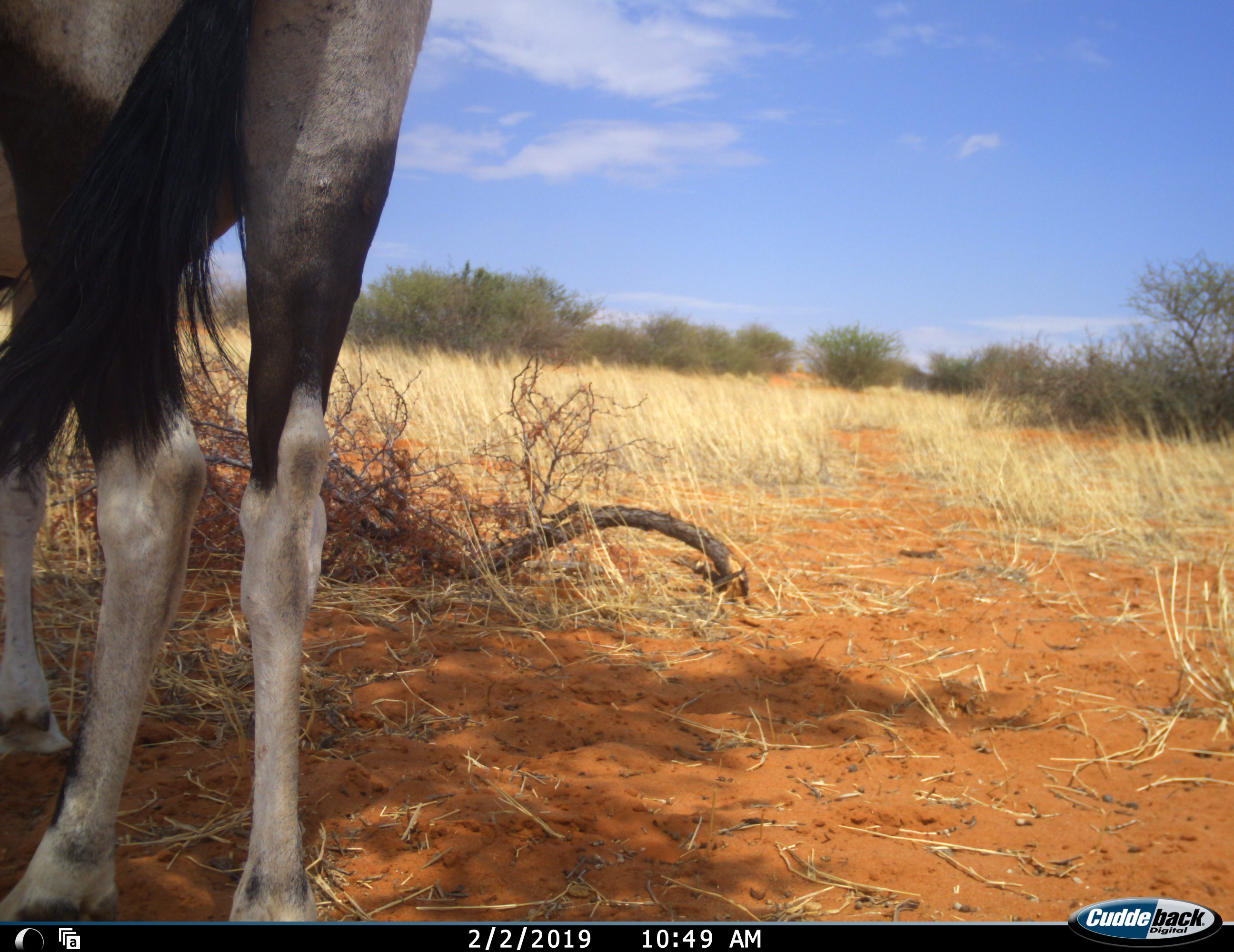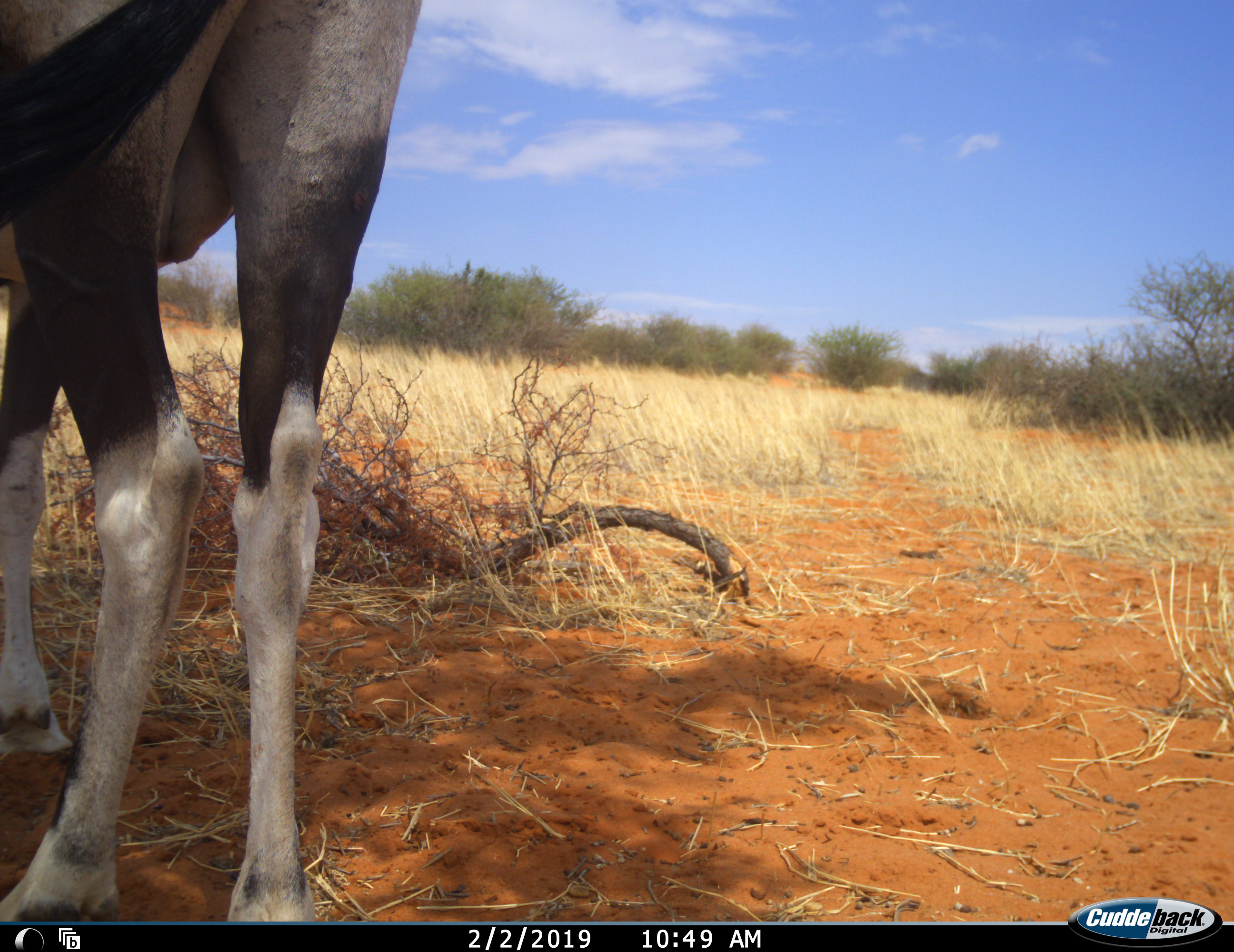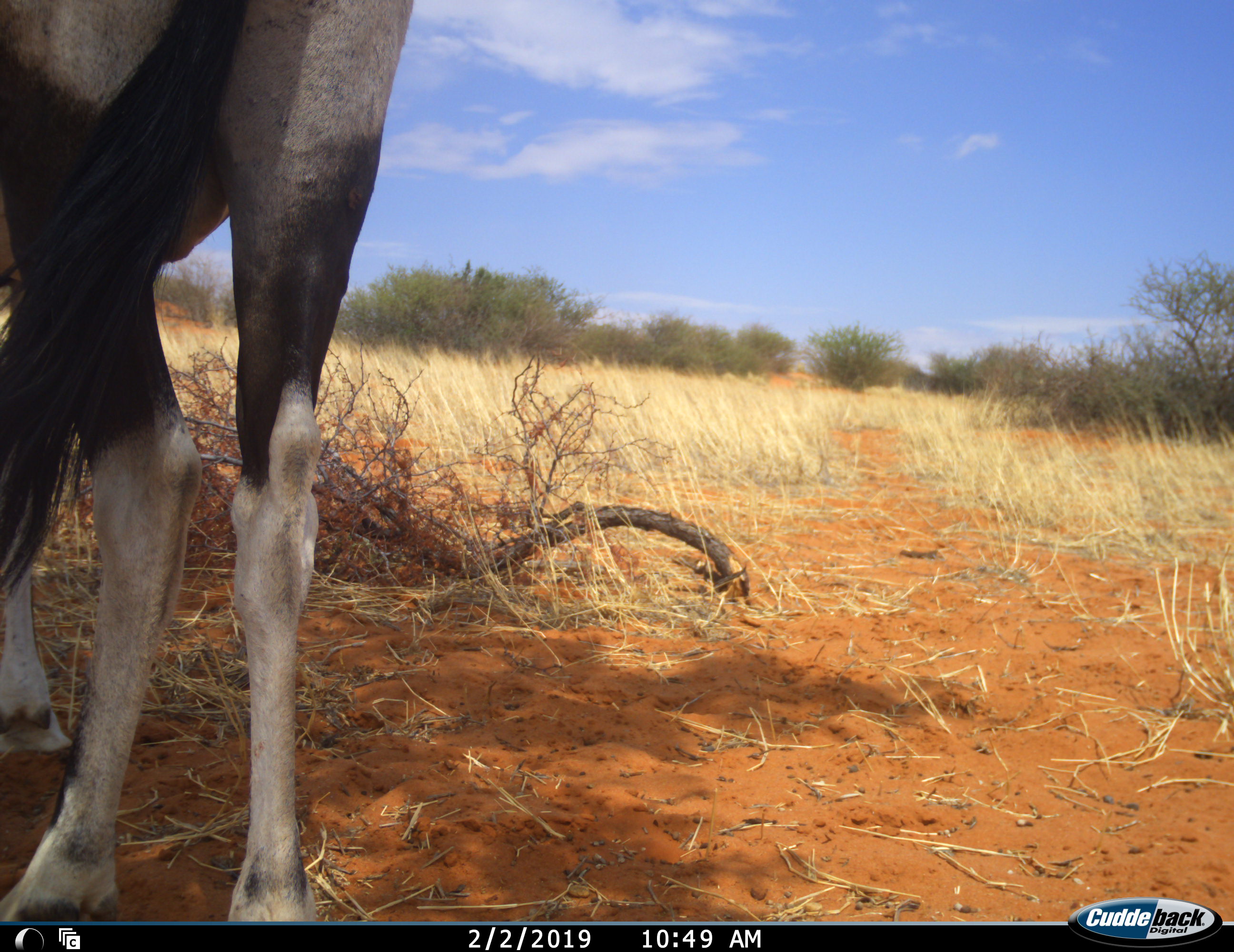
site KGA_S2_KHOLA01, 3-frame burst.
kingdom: Animalia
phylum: Chordata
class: Mammalia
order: Artiodactyla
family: Bovidae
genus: Oryx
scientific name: Oryx gazella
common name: gemsbok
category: oryx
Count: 1.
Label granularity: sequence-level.